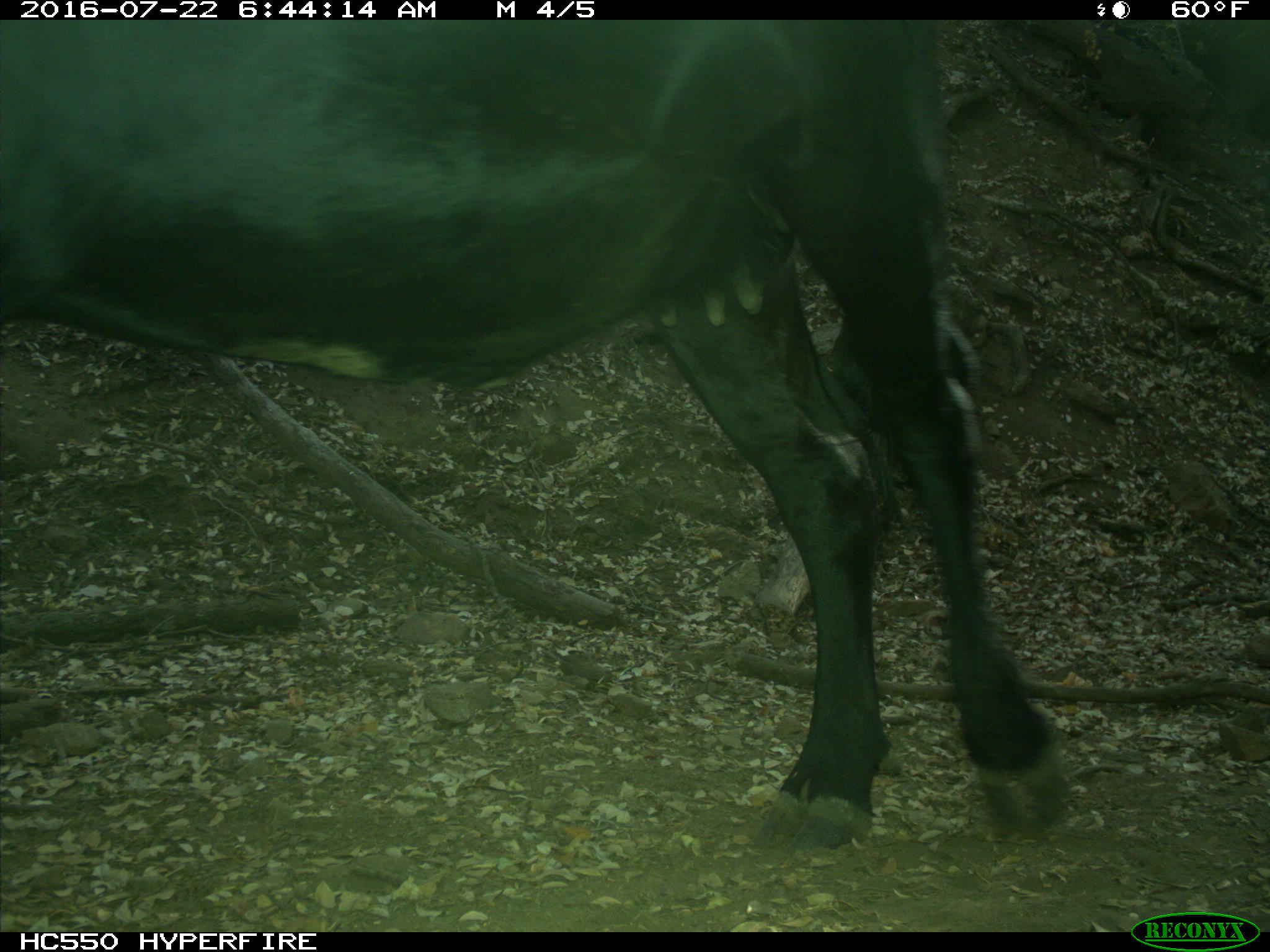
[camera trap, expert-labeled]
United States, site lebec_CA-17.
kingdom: Animalia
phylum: Chordata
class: Mammalia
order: Artiodactyla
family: Bovidae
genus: Bos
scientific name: Bos taurus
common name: domestic cow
Bos taurus (domestic cow).